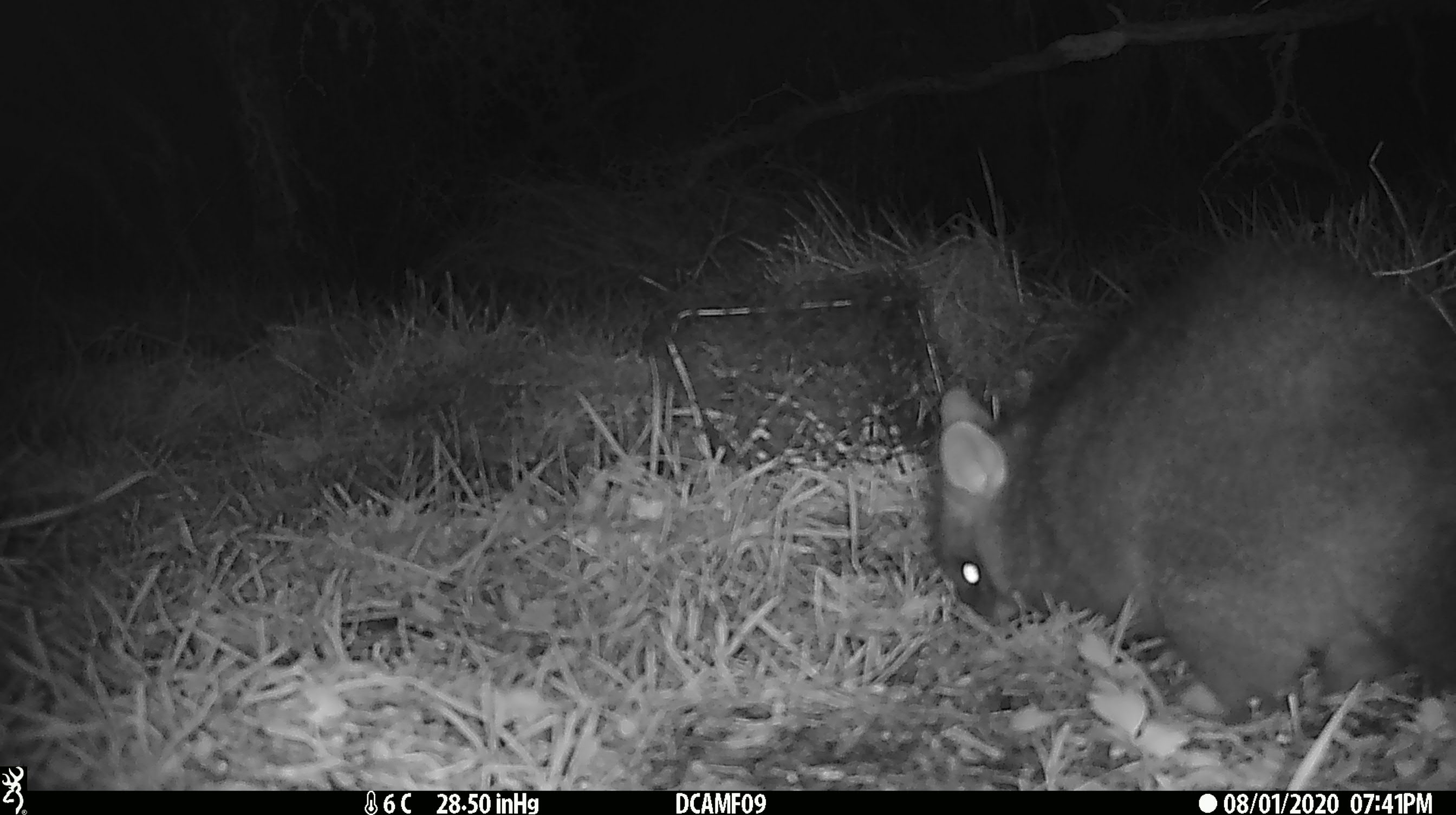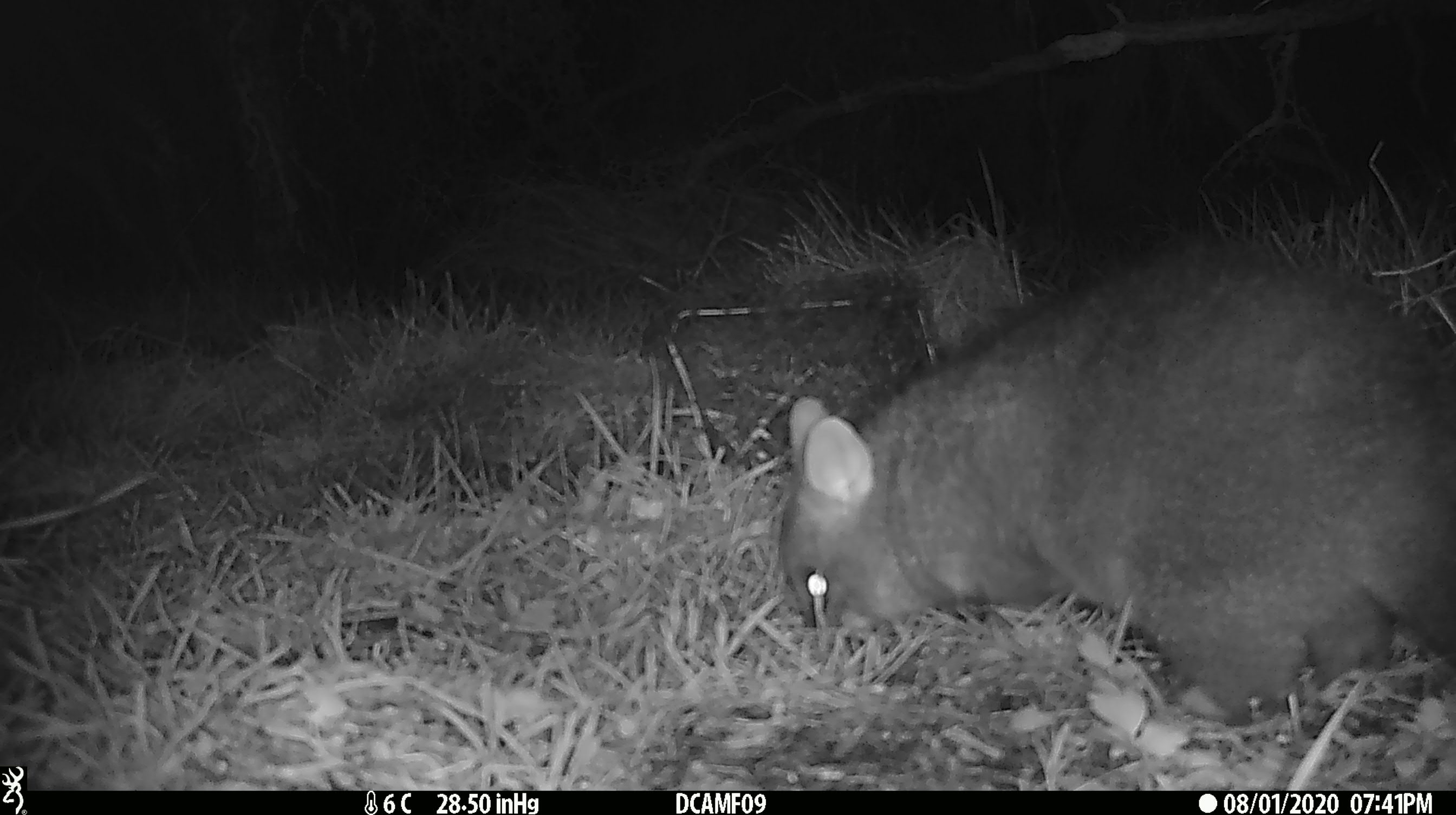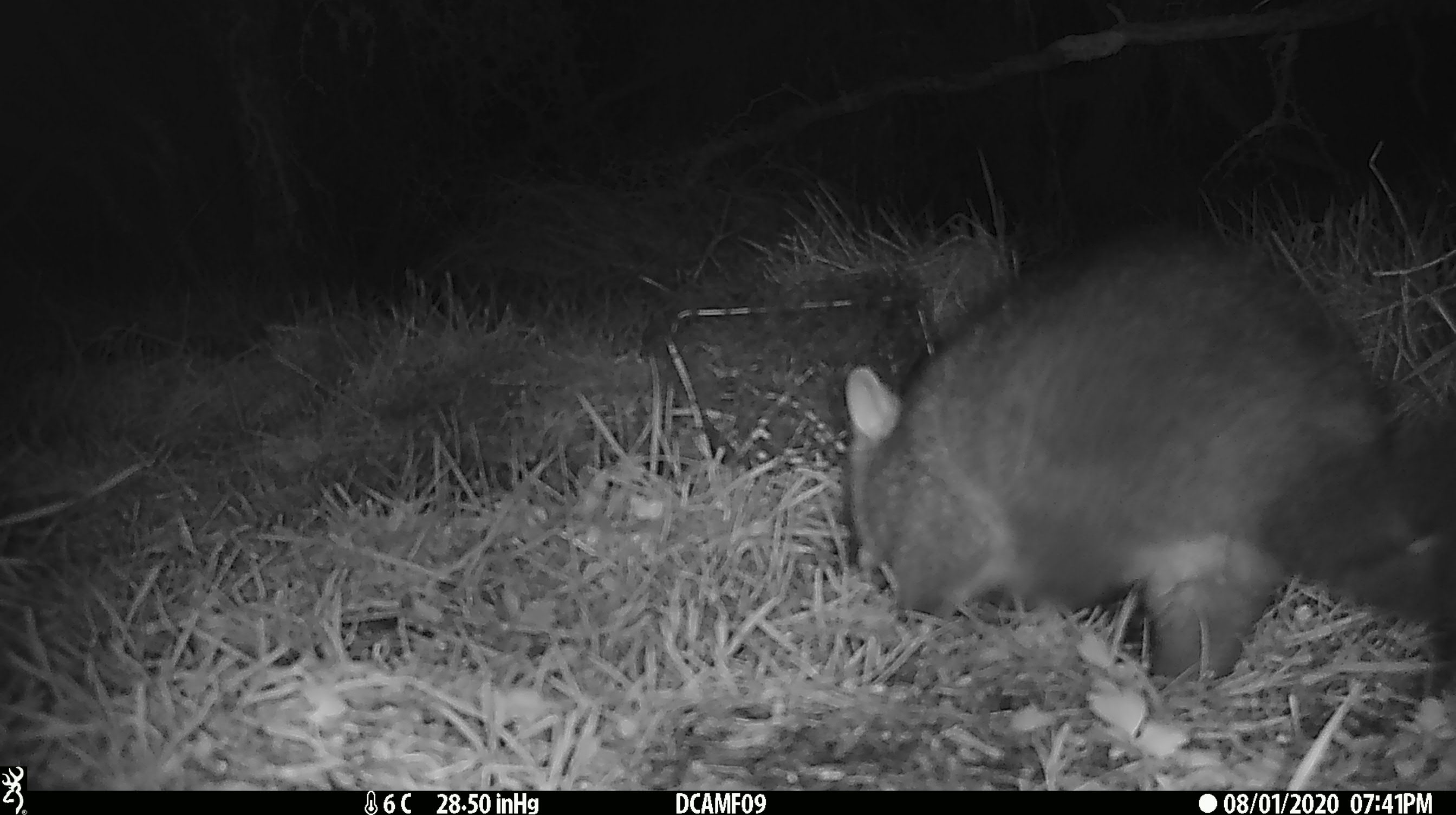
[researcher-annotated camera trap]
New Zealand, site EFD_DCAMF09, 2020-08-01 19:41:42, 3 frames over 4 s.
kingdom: Animalia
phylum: Chordata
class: Mammalia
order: Diprotodontia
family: Phalangeridae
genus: Trichosurus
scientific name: Trichosurus vulpecula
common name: common brushtail possum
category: possum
Possum (common brushtail possum) (Trichosurus vulpecula).